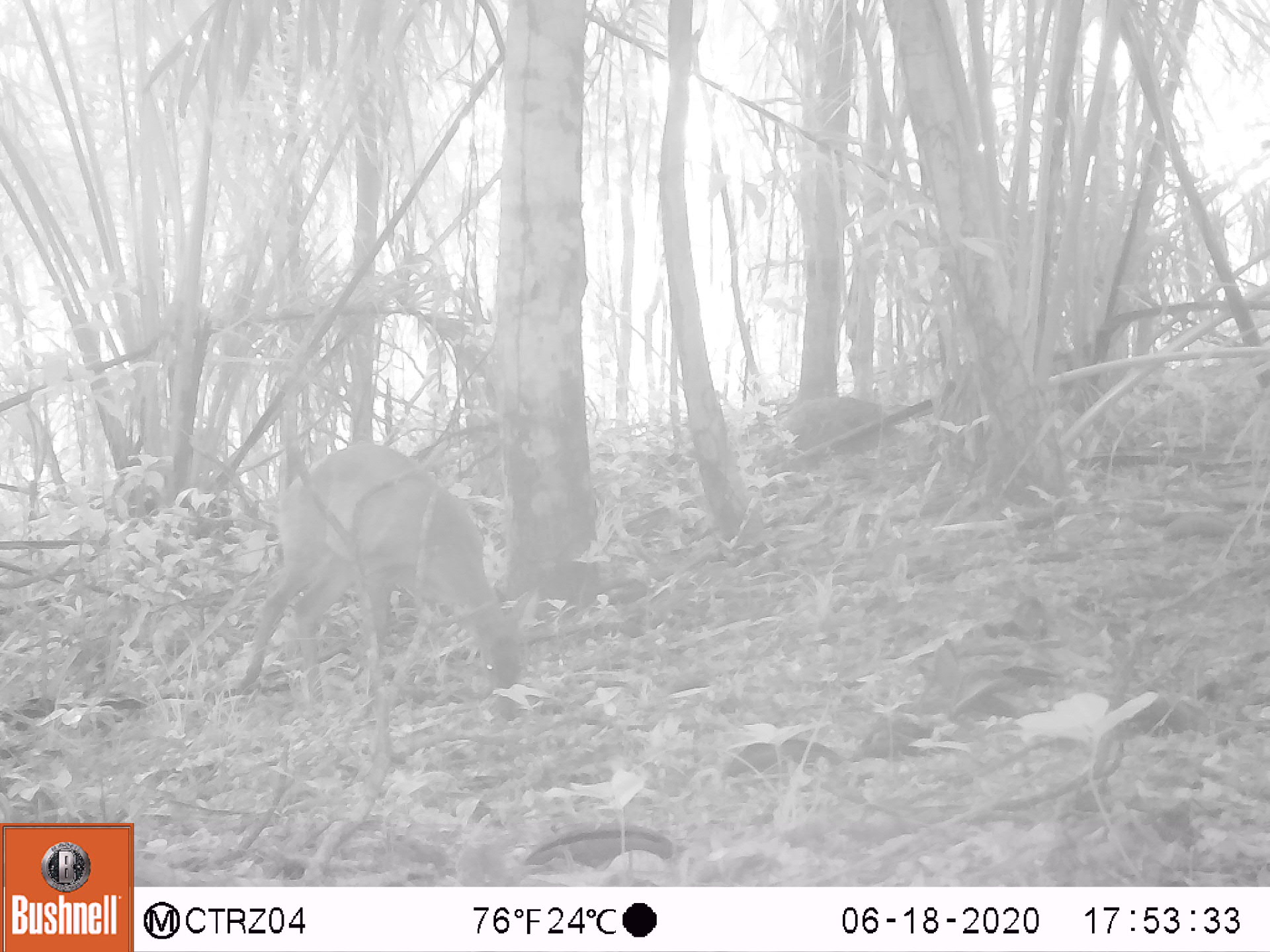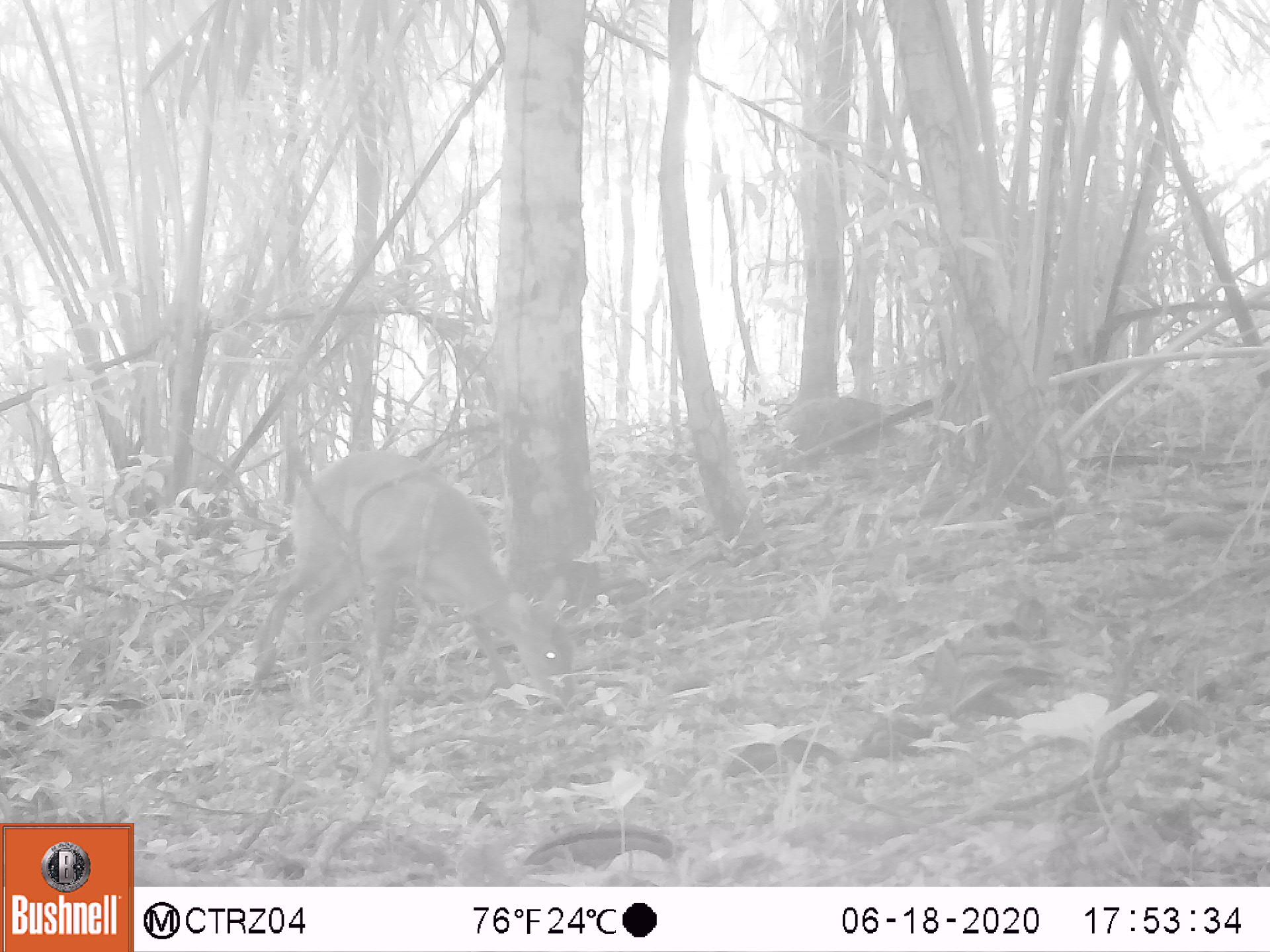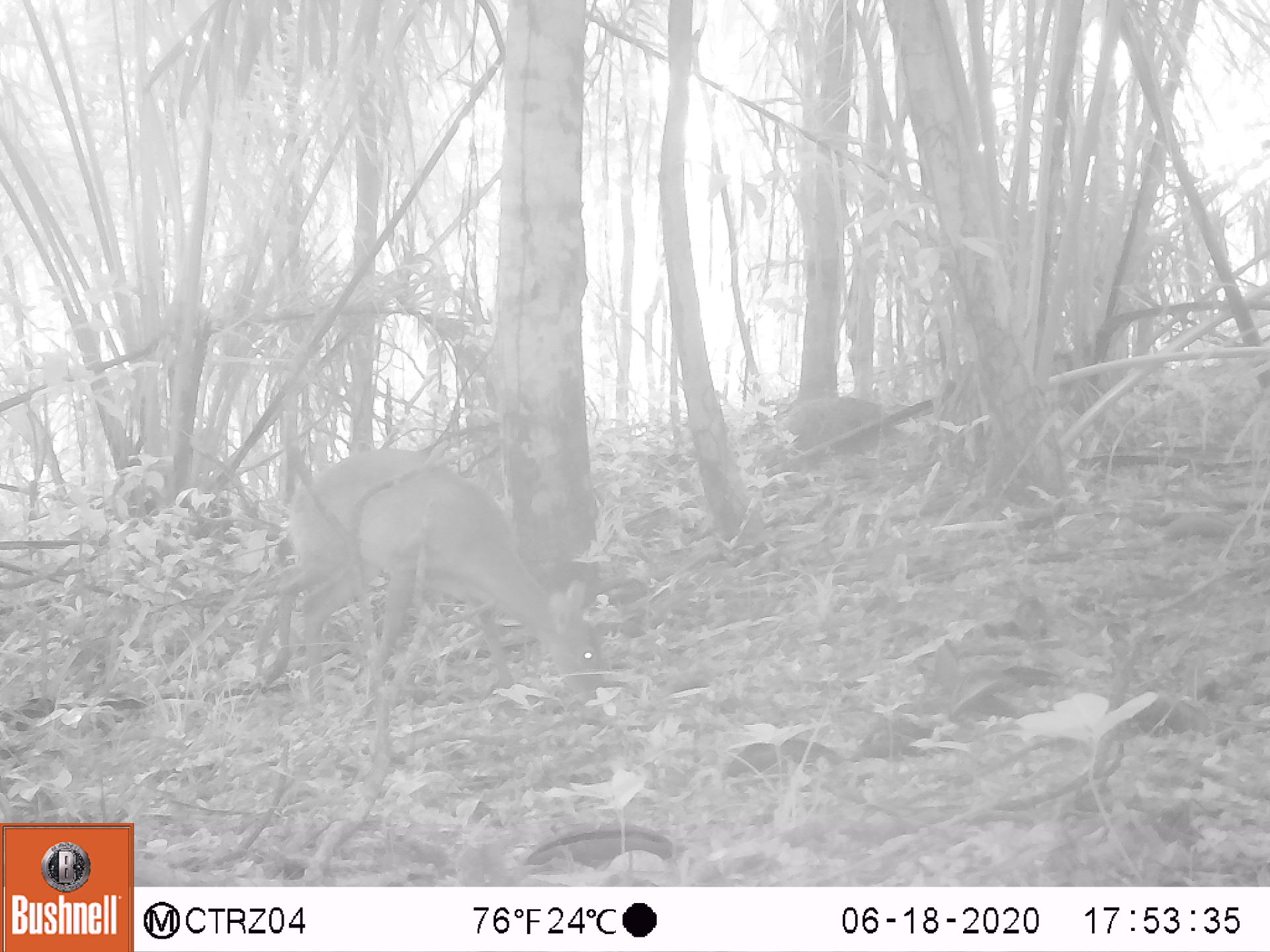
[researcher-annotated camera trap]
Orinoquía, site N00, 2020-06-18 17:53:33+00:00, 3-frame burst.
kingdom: Animalia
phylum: Chordata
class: Mammalia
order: Artiodactyla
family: Cervidae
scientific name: Cervidae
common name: deer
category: unknown cervid